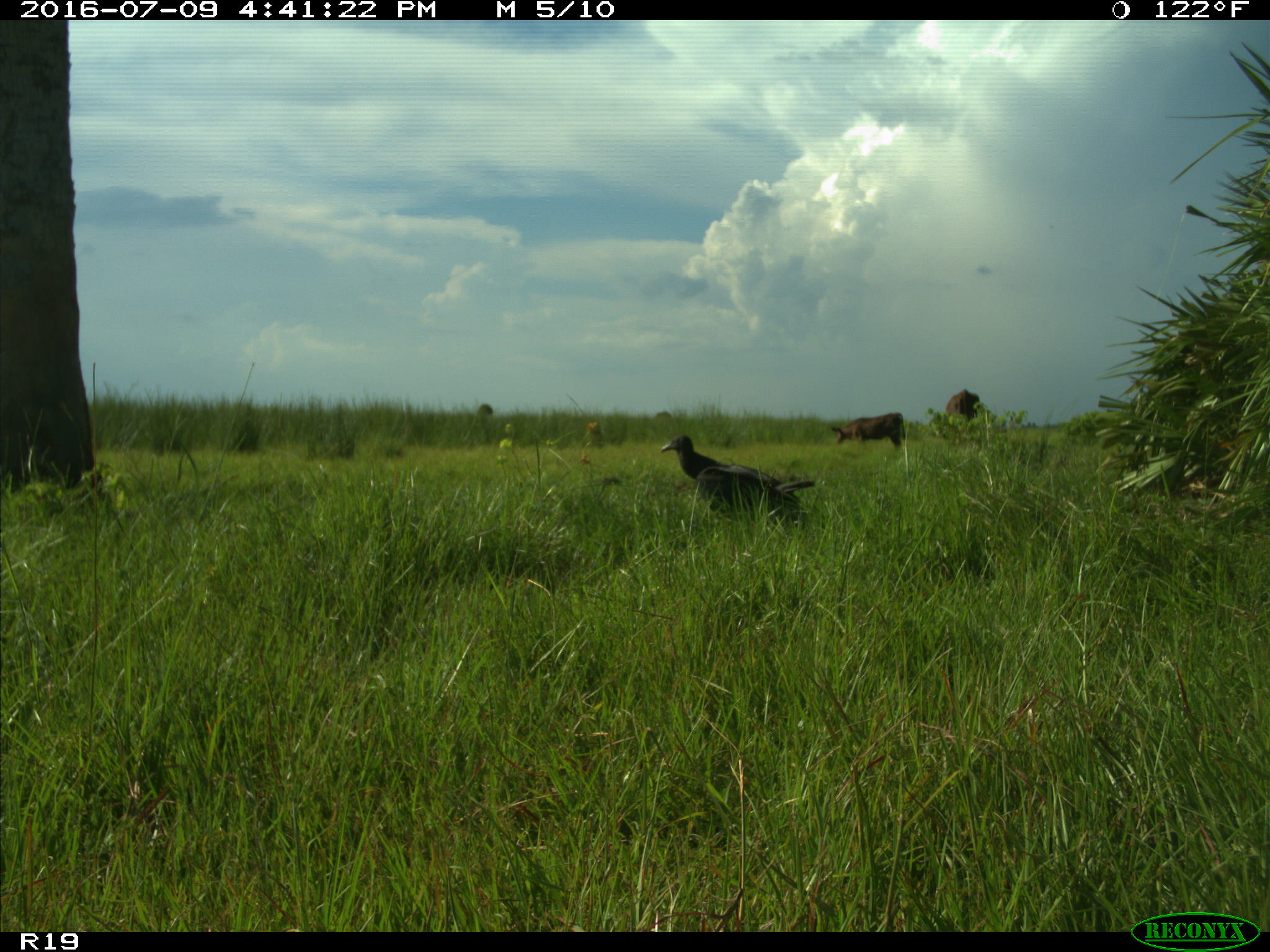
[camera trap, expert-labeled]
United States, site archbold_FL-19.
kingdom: Animalia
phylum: Chordata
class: Mammalia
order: Artiodactyla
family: Bovidae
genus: Bos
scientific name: Bos taurus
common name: domestic cow